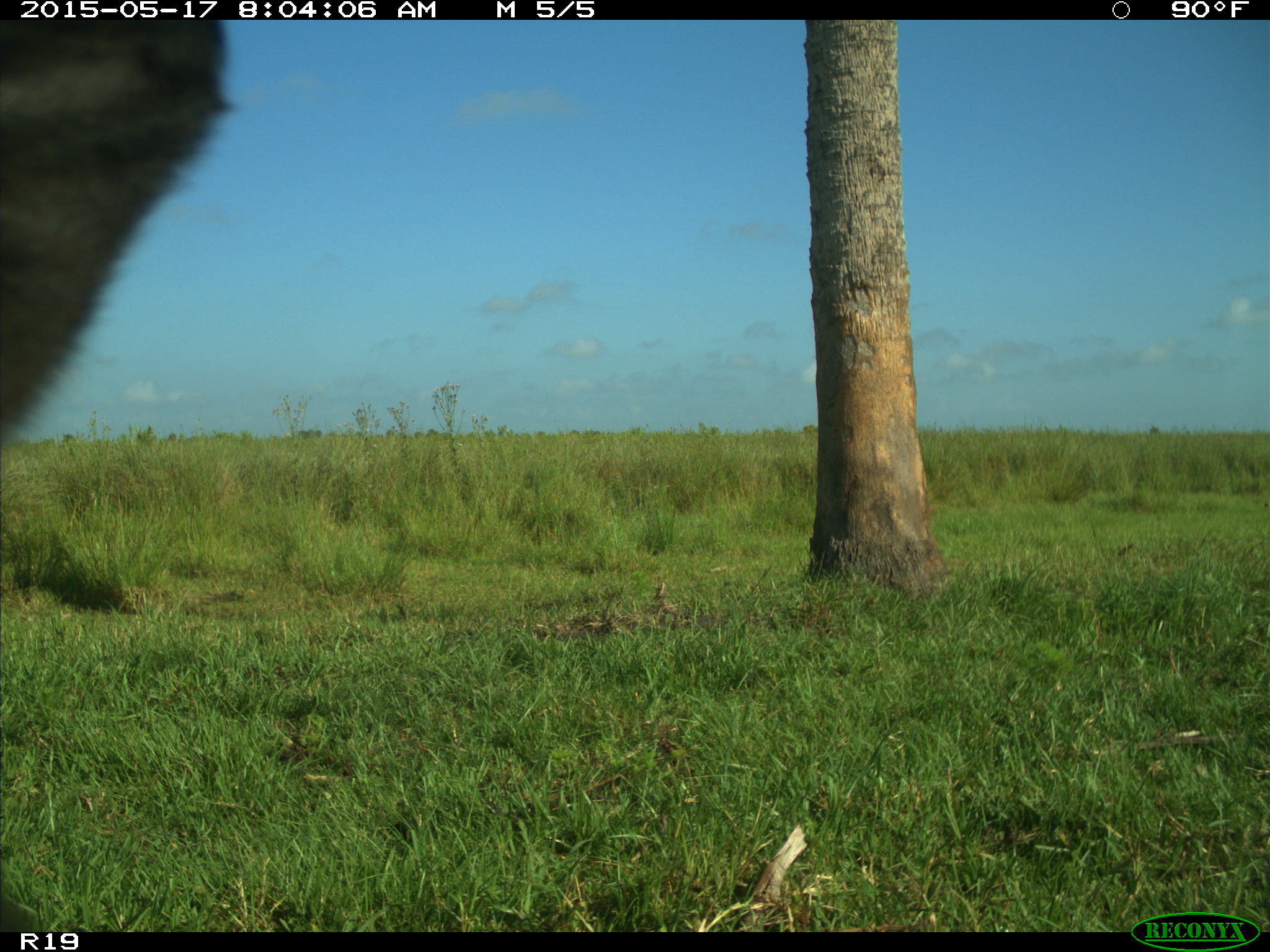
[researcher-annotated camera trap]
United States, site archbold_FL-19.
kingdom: Animalia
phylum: Chordata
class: Mammalia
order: Artiodactyla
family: Bovidae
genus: Bos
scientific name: Bos taurus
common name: domestic cow